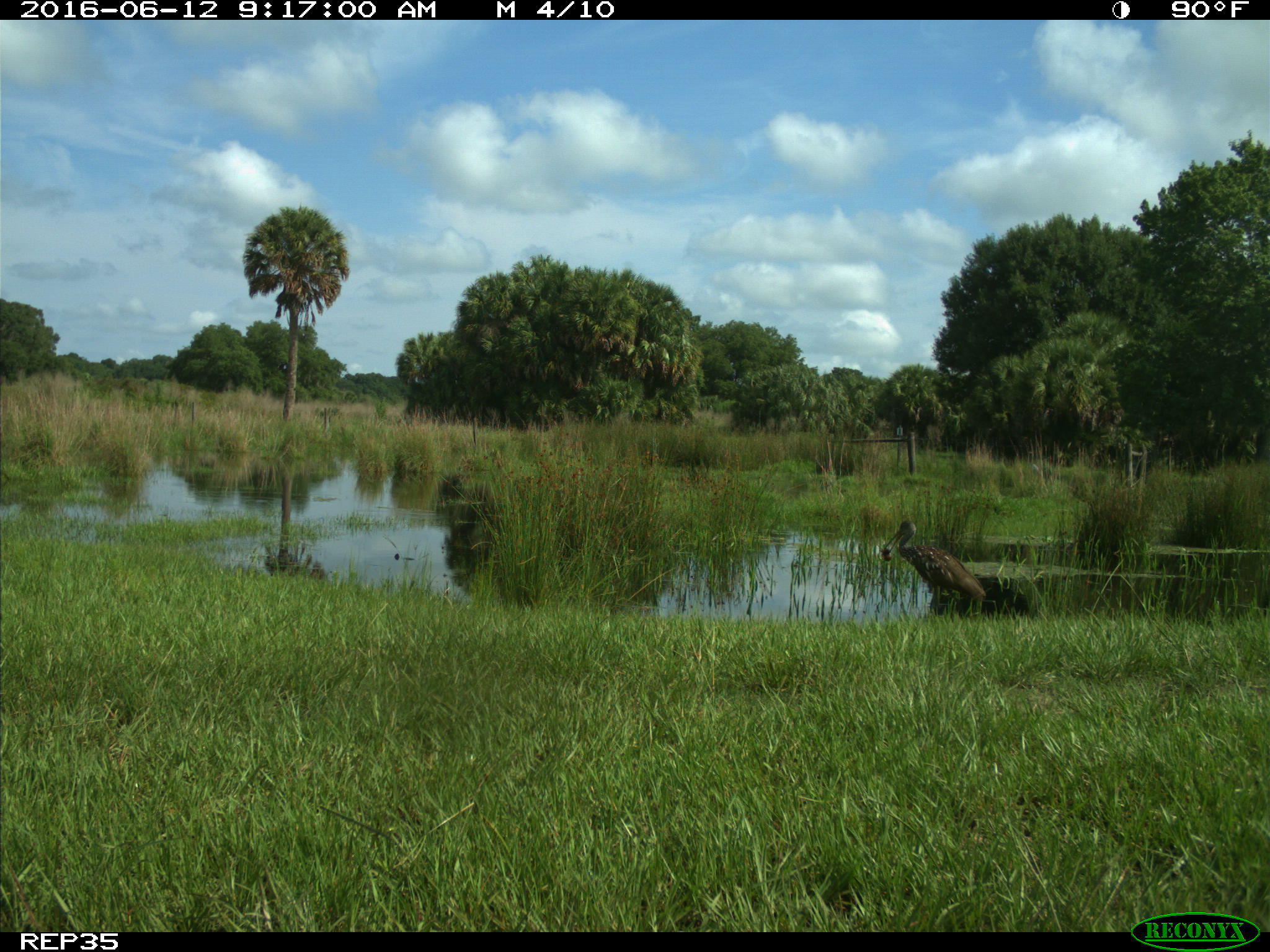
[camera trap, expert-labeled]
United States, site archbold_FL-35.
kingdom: Animalia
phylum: Chordata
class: Aves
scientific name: Aves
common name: birds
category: unidentified bird